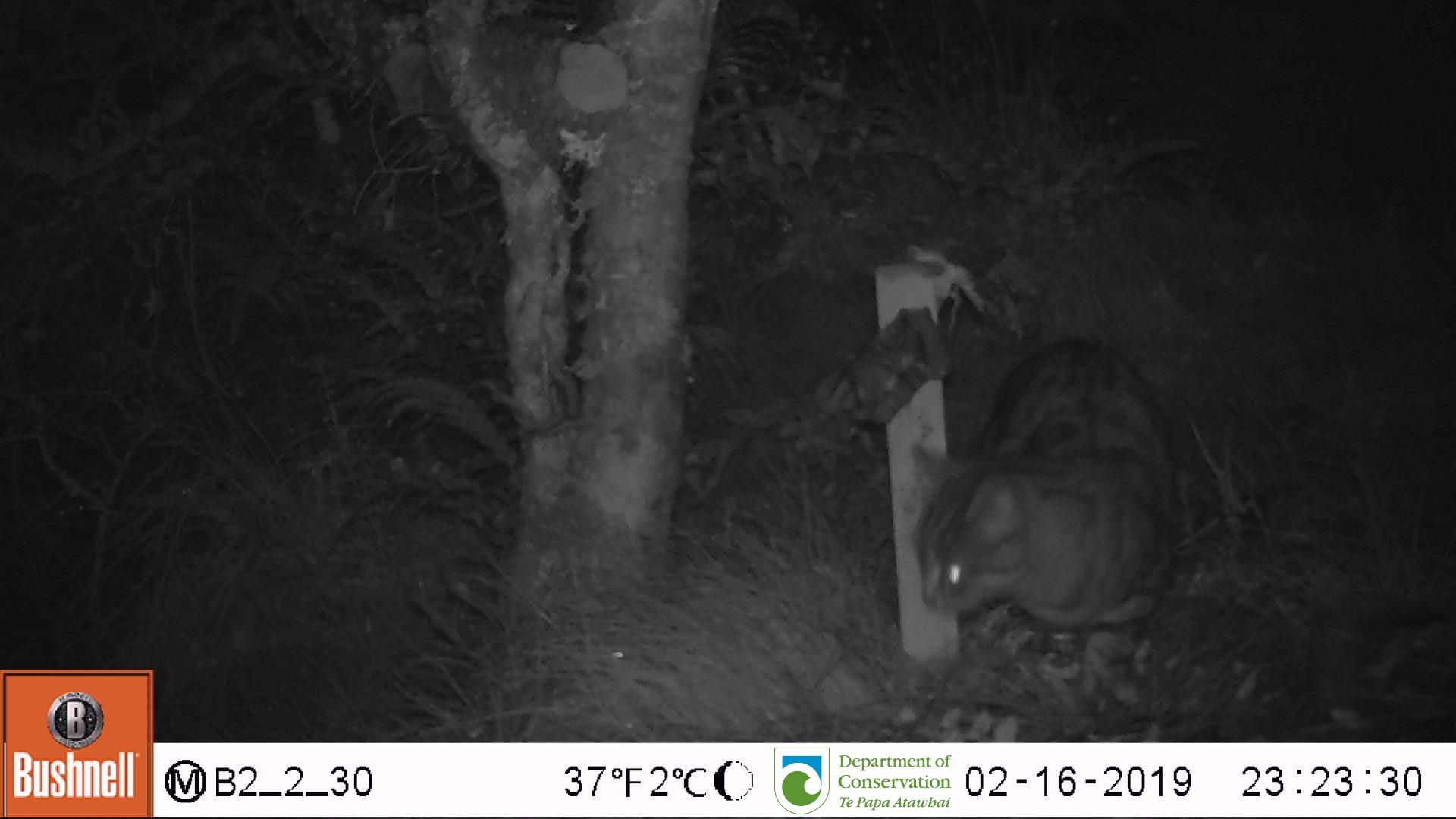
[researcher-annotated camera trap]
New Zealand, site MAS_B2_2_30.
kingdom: Animalia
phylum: Chordata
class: Mammalia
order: Carnivora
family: Felidae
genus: Felis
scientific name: Felis catus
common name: domestic cat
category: cat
Cat (domestic cat) (Felis catus).